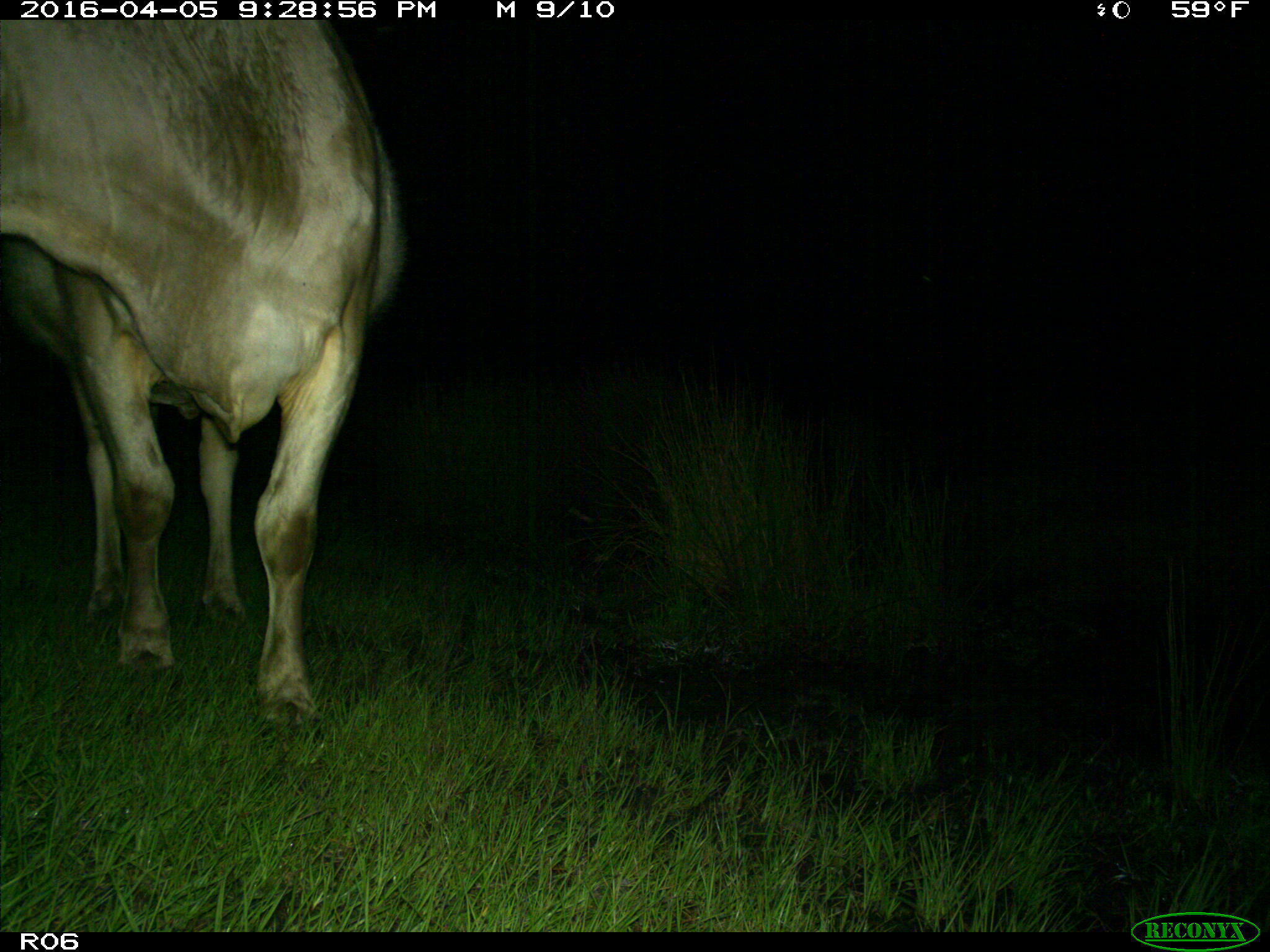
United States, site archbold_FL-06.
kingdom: Animalia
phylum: Chordata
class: Mammalia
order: Artiodactyla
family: Bovidae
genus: Bos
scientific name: Bos taurus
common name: domestic cow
Bos taurus (domestic cow).